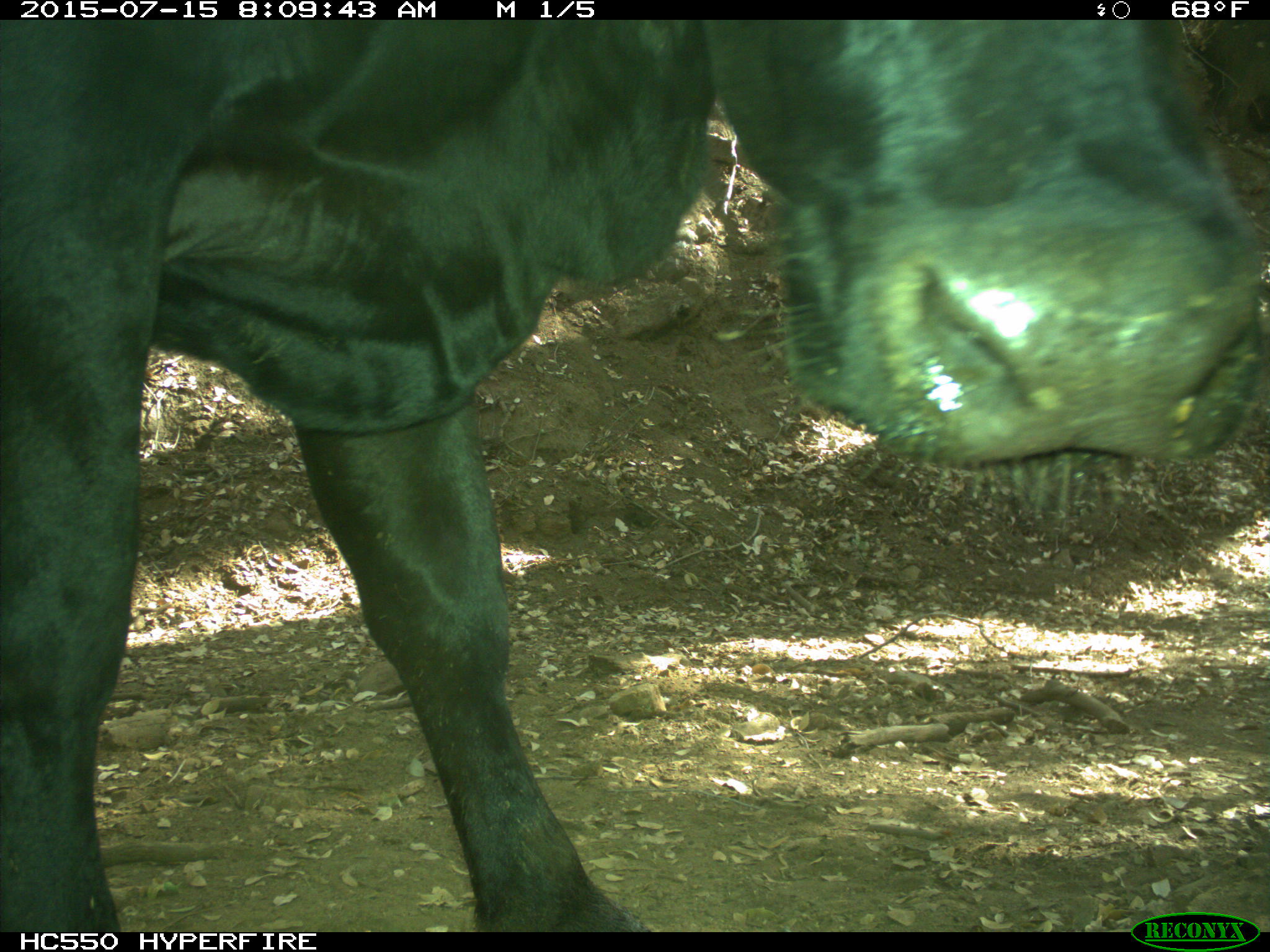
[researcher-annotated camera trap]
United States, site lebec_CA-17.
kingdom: Animalia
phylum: Chordata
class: Mammalia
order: Artiodactyla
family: Bovidae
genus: Bos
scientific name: Bos taurus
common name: domestic cow